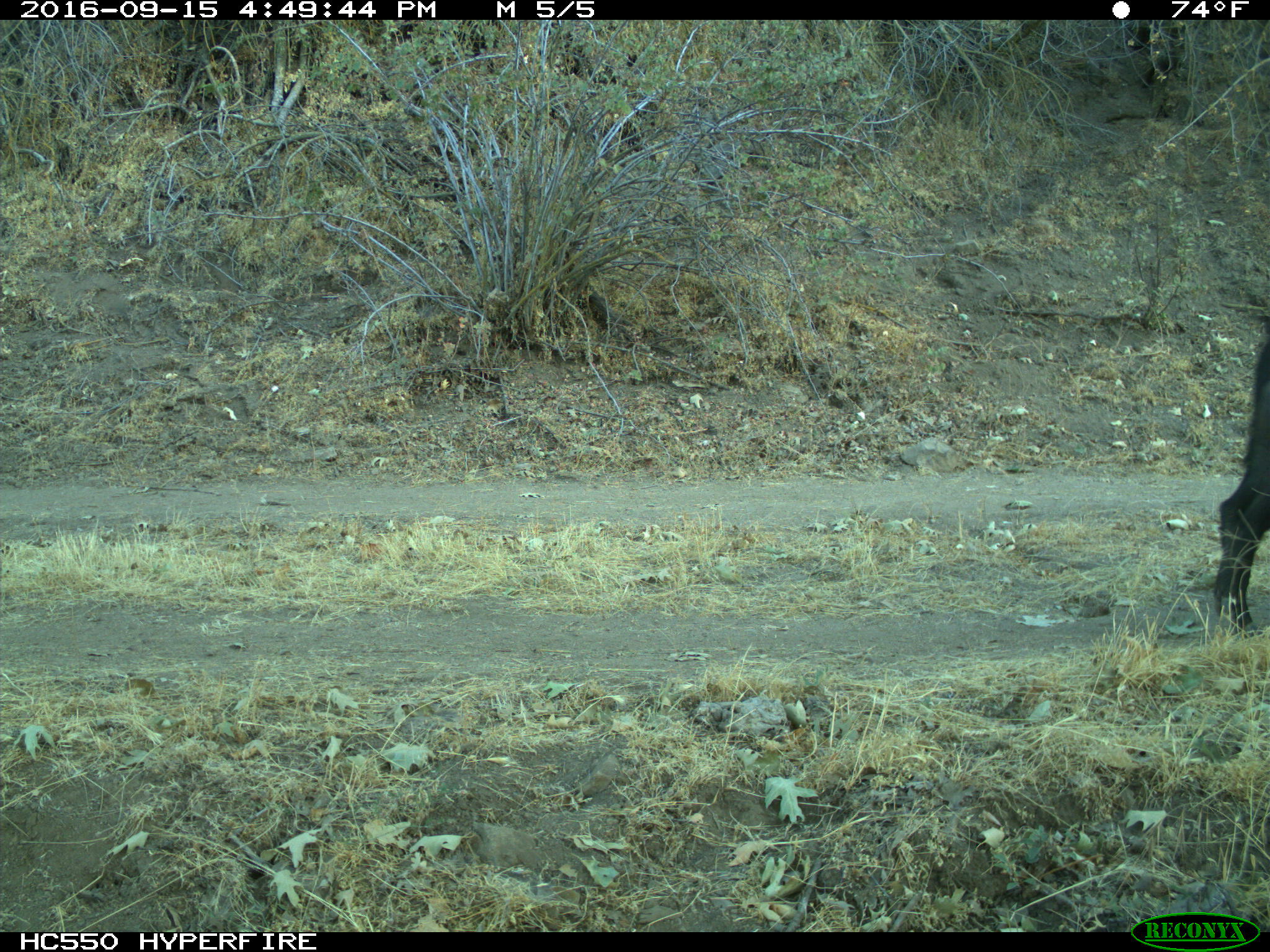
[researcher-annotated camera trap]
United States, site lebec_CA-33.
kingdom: Animalia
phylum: Chordata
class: Mammalia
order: Artiodactyla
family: Suidae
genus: Sus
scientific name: Sus scrofa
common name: wild boar